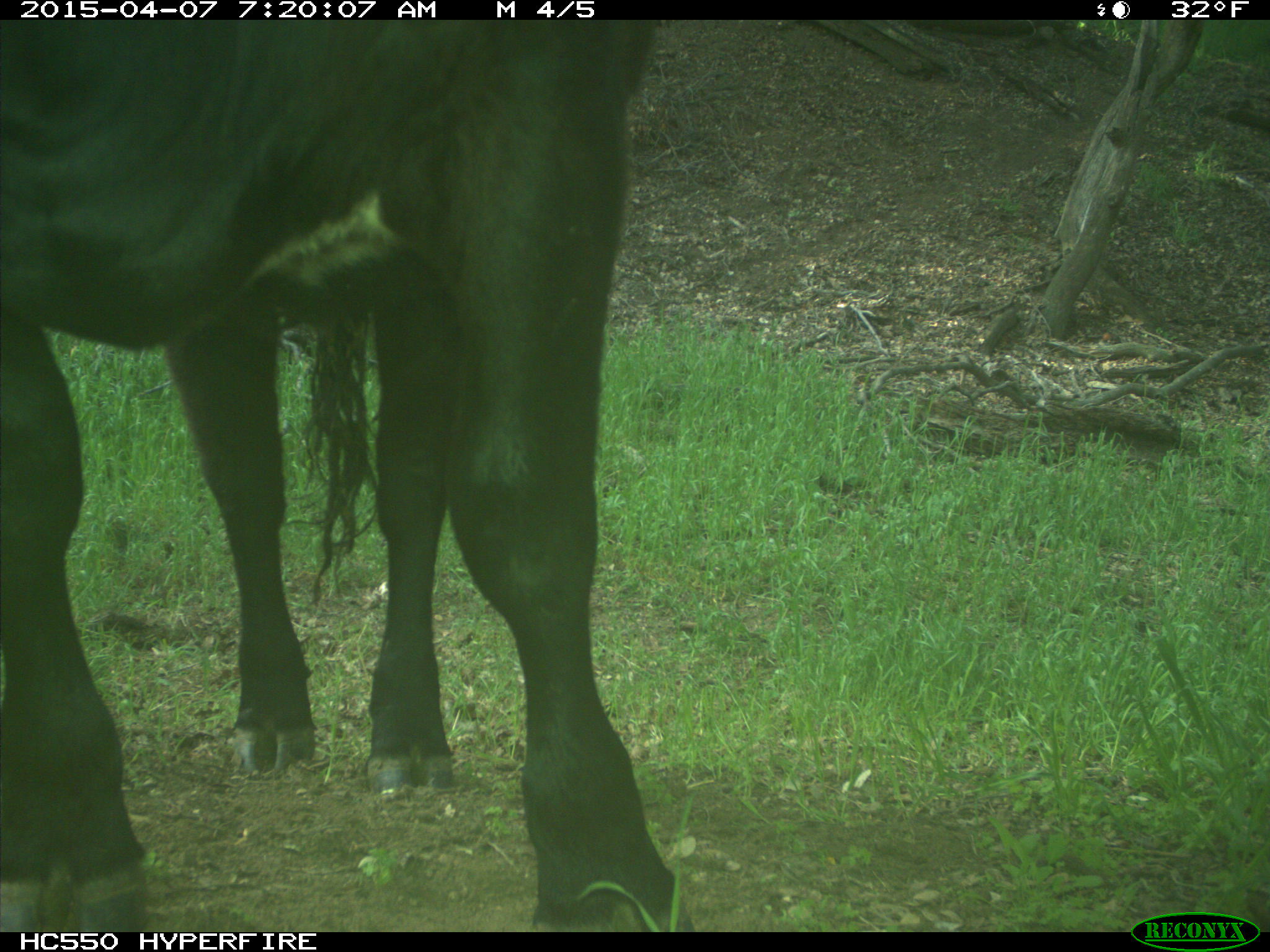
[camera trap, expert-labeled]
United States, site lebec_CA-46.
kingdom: Animalia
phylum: Chordata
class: Mammalia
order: Artiodactyla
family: Bovidae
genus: Bos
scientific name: Bos taurus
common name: domestic cow